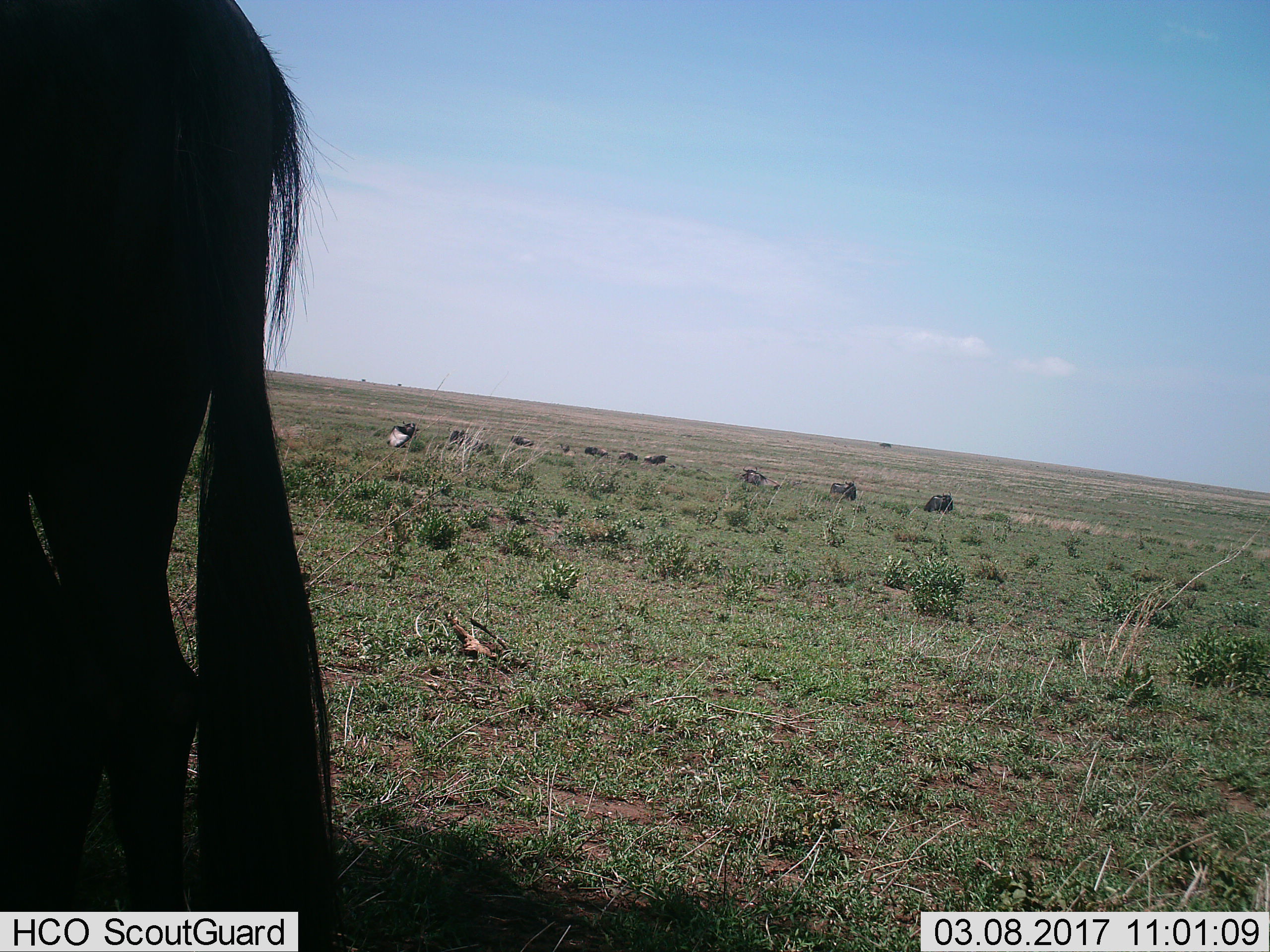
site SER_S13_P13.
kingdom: Animalia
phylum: Chordata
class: Mammalia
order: Artiodactyla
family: Bovidae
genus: Connochaetes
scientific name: Connochaetes taurinus taurinus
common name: blue wildebeest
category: wildebeestblue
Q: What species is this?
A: Wildebeestblue (blue wildebeest) (Connochaetes taurinus taurinus).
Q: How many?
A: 11-50.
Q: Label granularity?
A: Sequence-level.